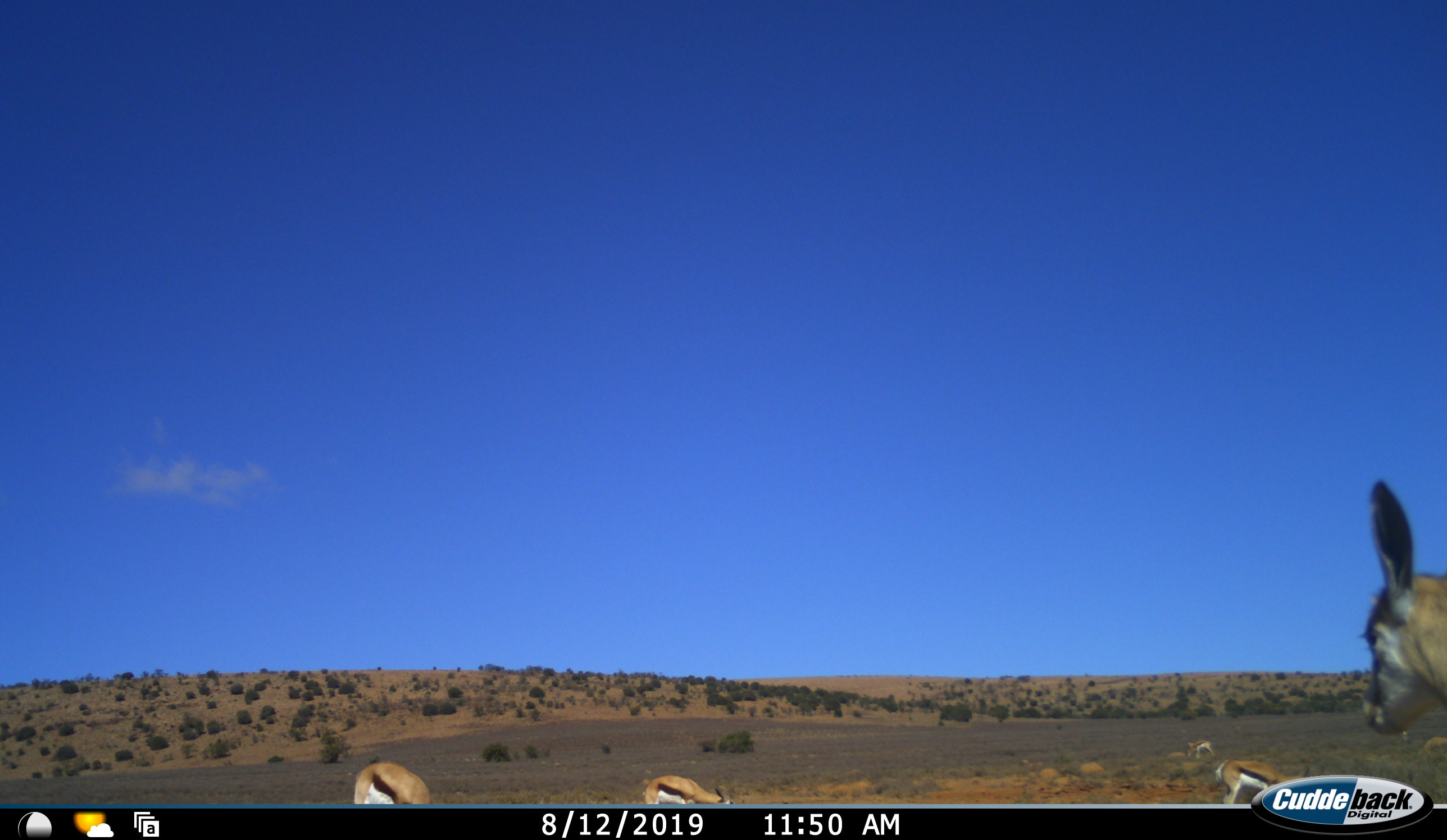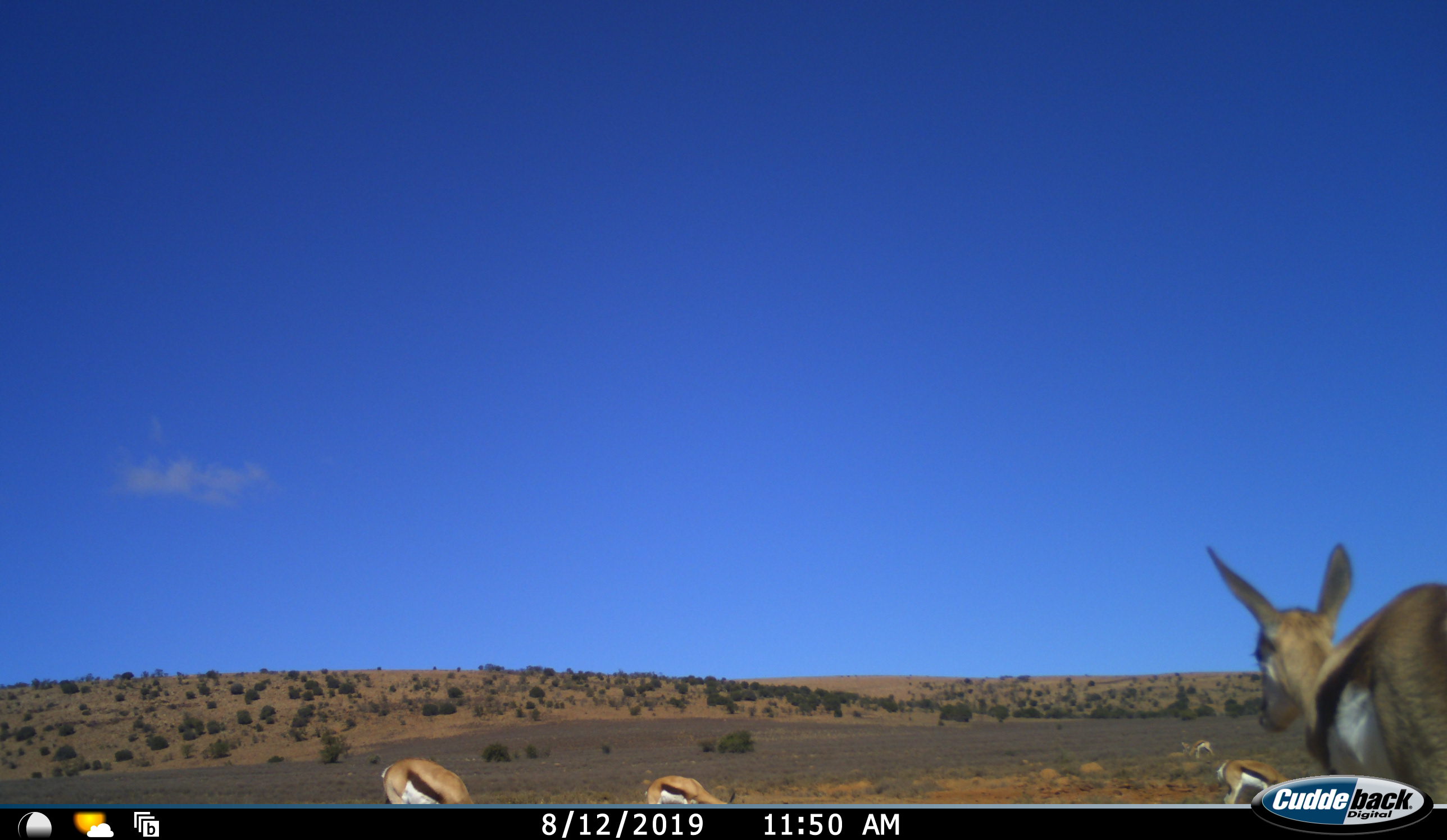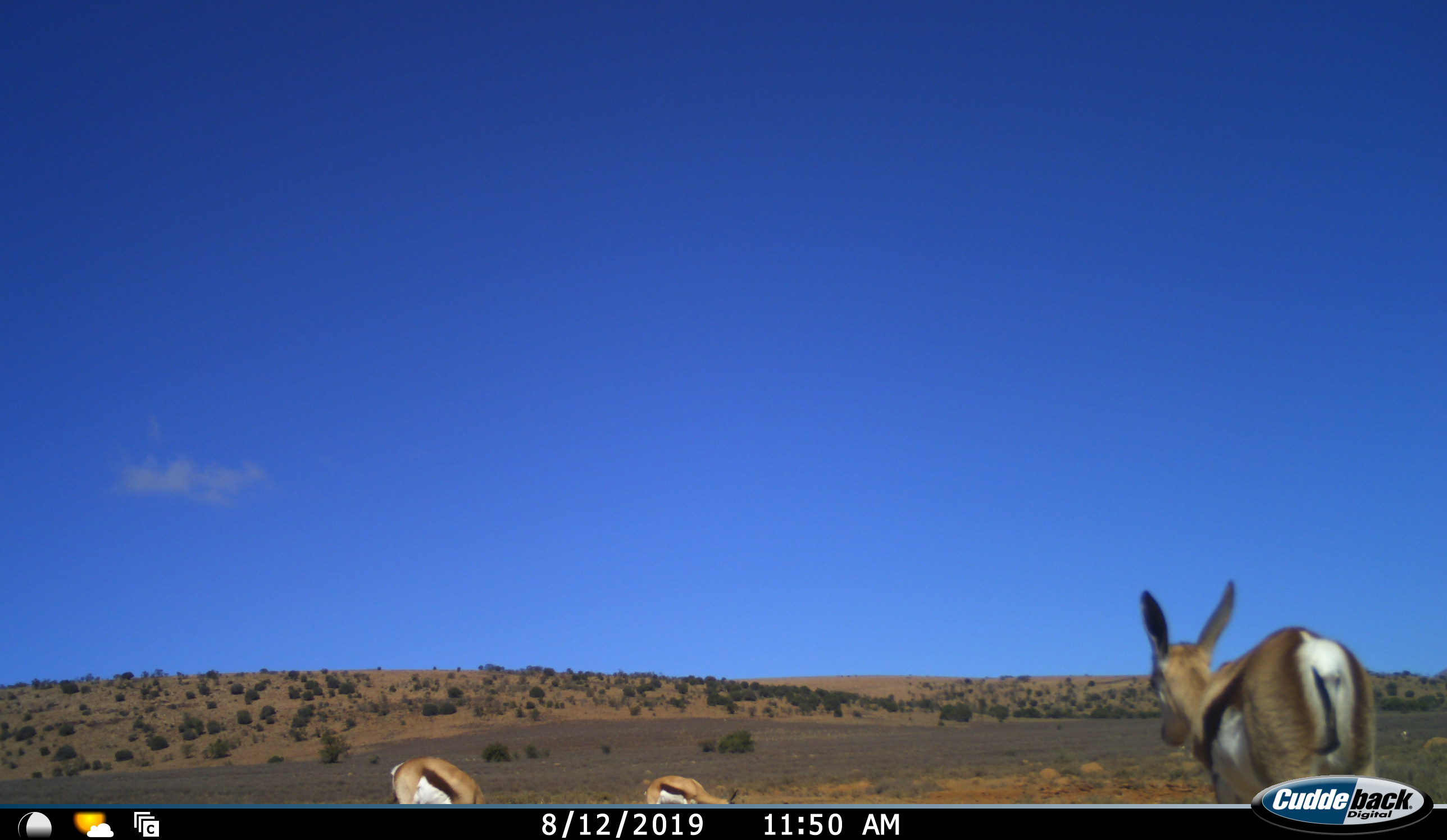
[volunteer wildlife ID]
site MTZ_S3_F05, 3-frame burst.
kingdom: Animalia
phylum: Chordata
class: Mammalia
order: Artiodactyla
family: Bovidae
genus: Antidorcas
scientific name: Antidorcas marsupialis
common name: springbok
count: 5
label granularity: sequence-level